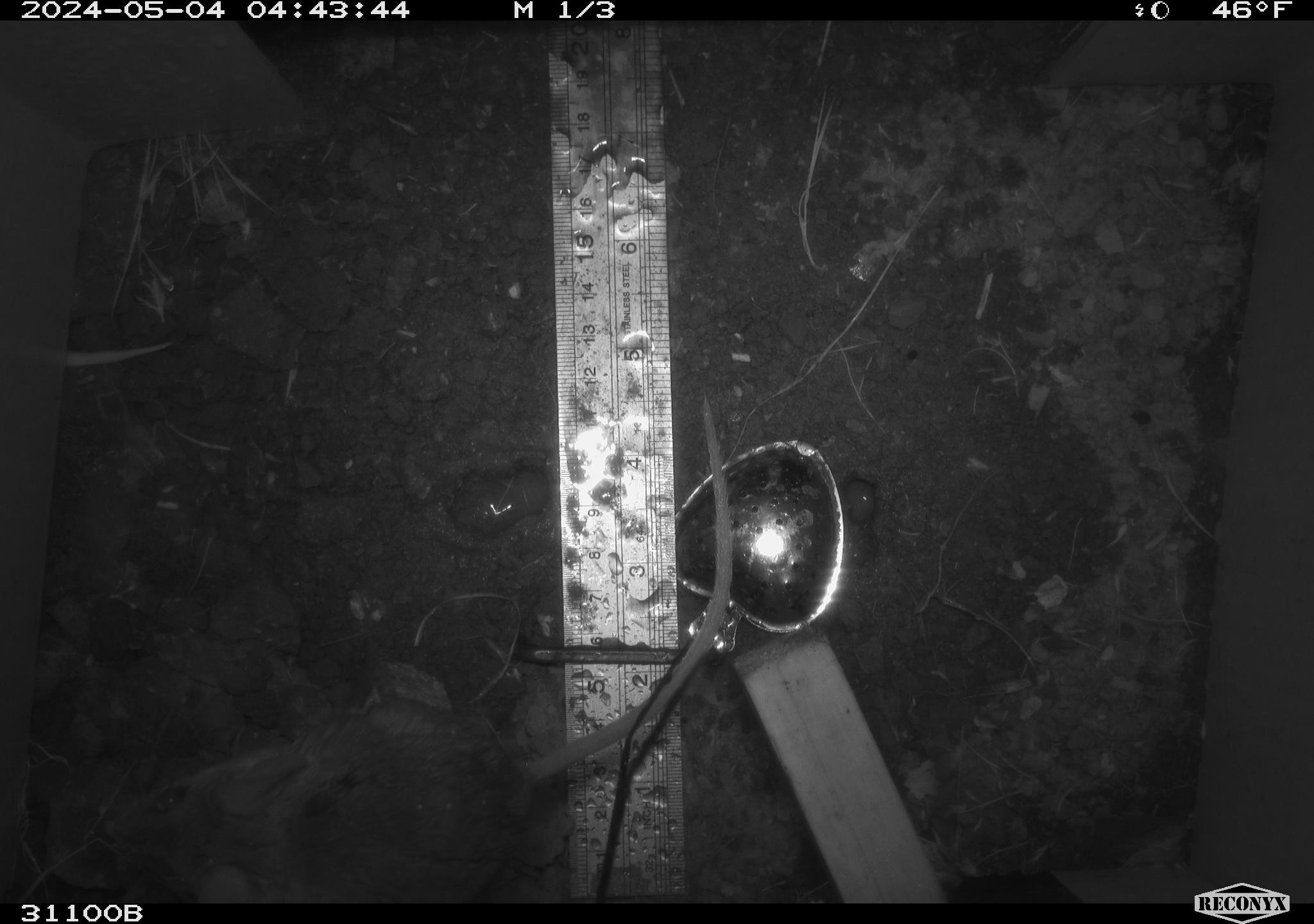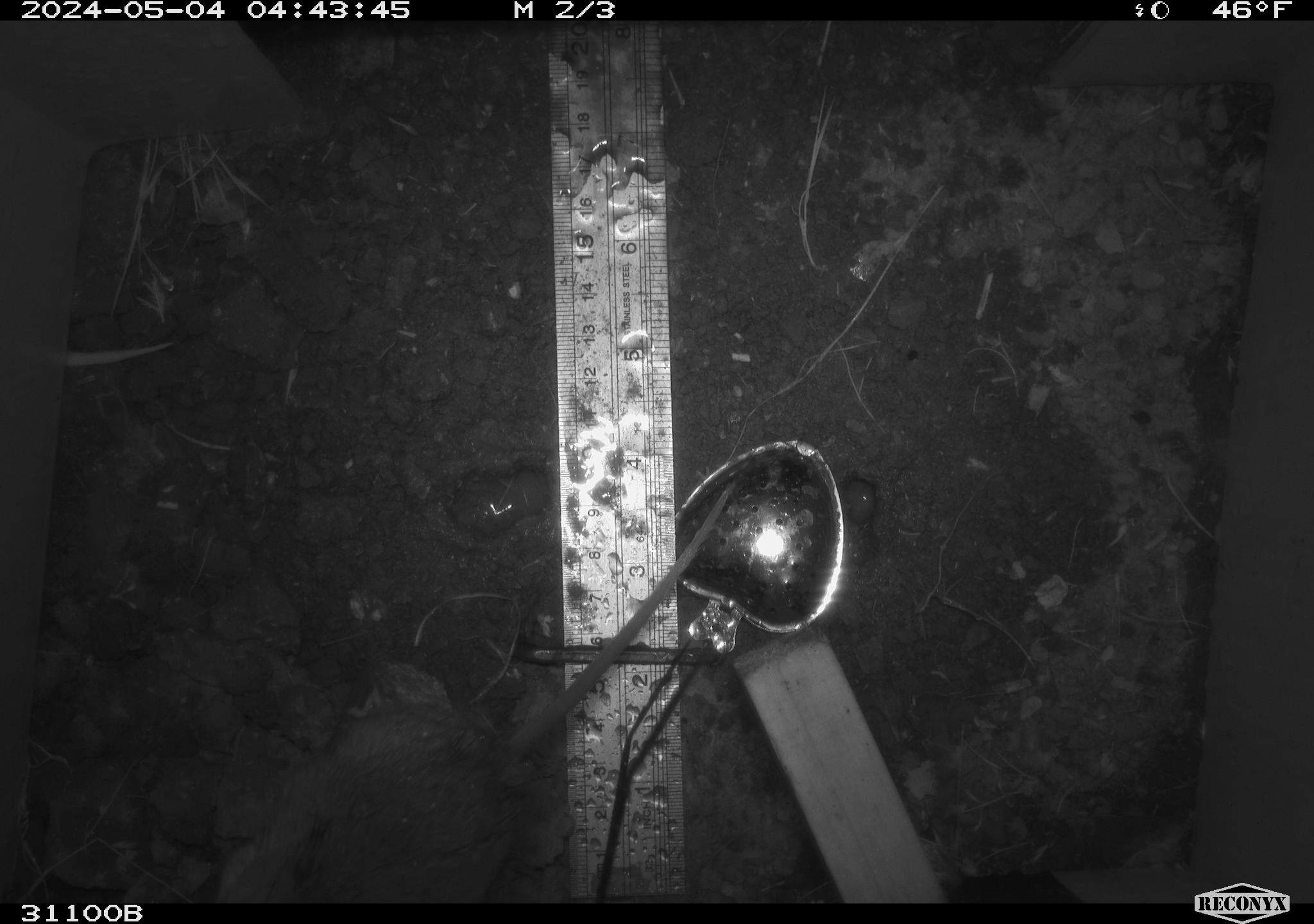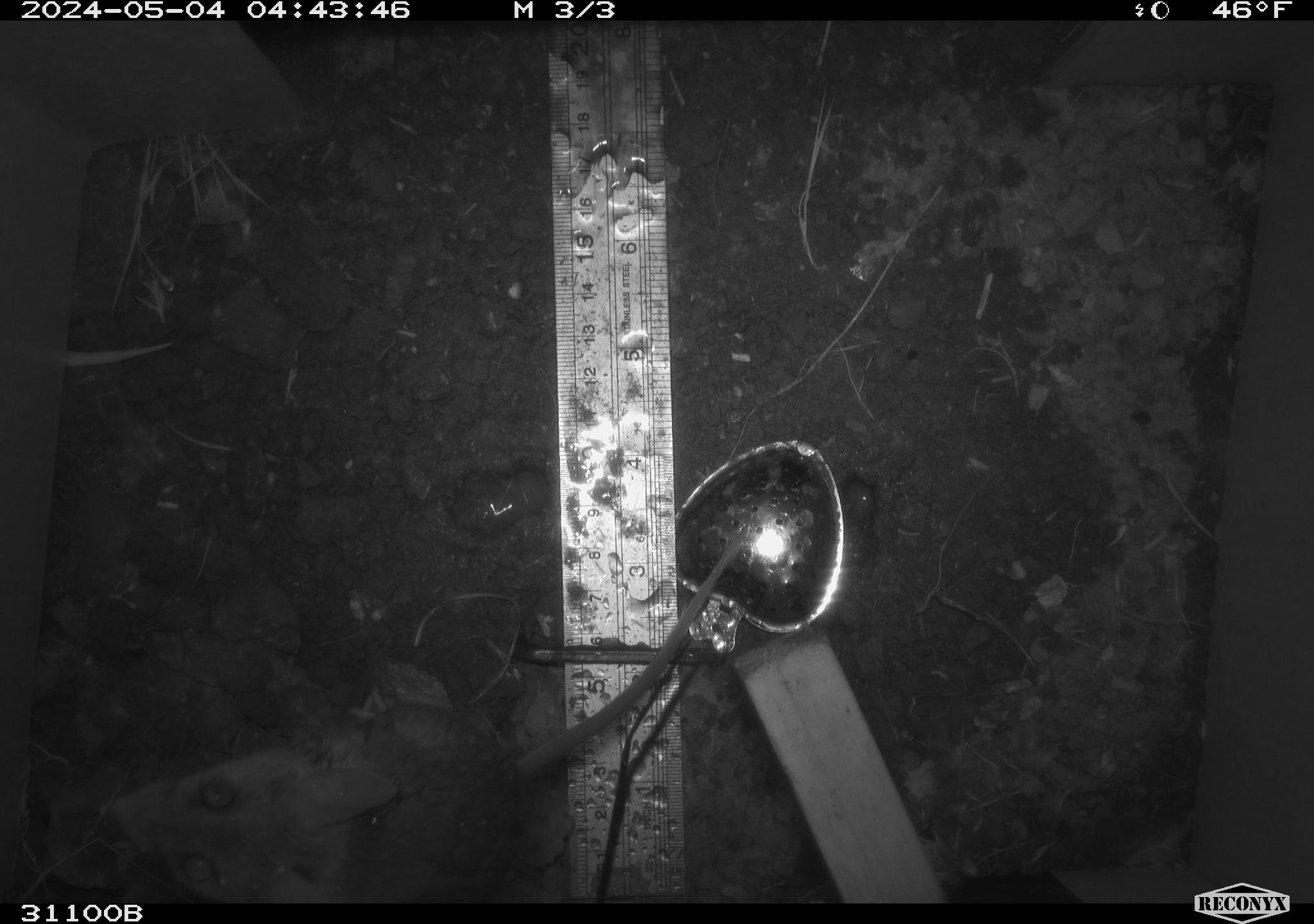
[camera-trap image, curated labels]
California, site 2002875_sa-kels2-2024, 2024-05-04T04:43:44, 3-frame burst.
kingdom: Animalia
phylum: Chordata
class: Mammalia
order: Rodentia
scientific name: Rodentia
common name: rodent